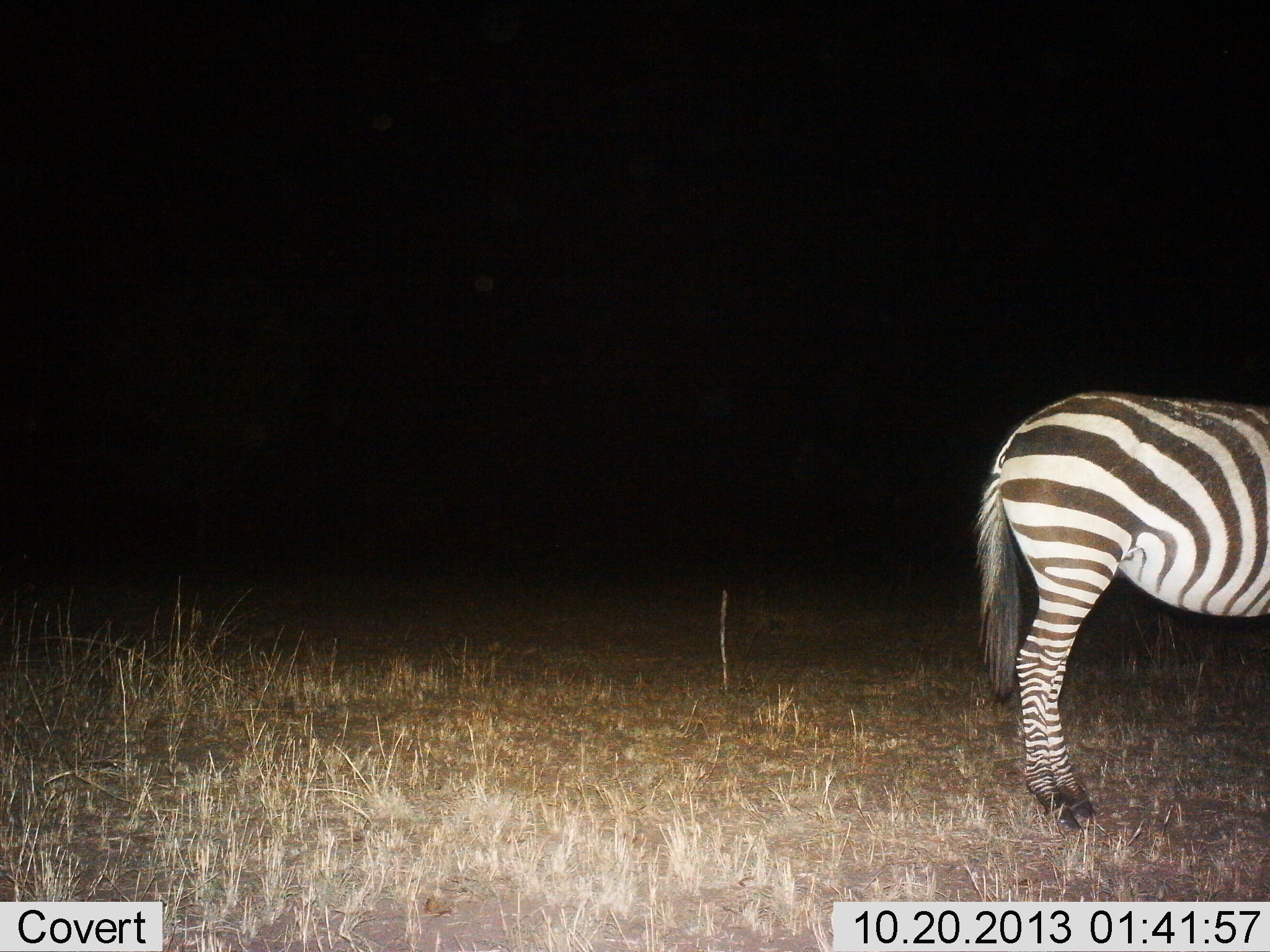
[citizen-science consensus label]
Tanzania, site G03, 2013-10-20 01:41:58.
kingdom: Animalia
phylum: Chordata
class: Mammalia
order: Perissodactyla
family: Equidae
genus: Equus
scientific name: Equus quagga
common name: plains zebra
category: zebra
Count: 1.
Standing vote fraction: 100%.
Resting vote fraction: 0%.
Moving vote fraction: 0%.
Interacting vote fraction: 0%.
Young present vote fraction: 0%.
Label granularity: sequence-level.